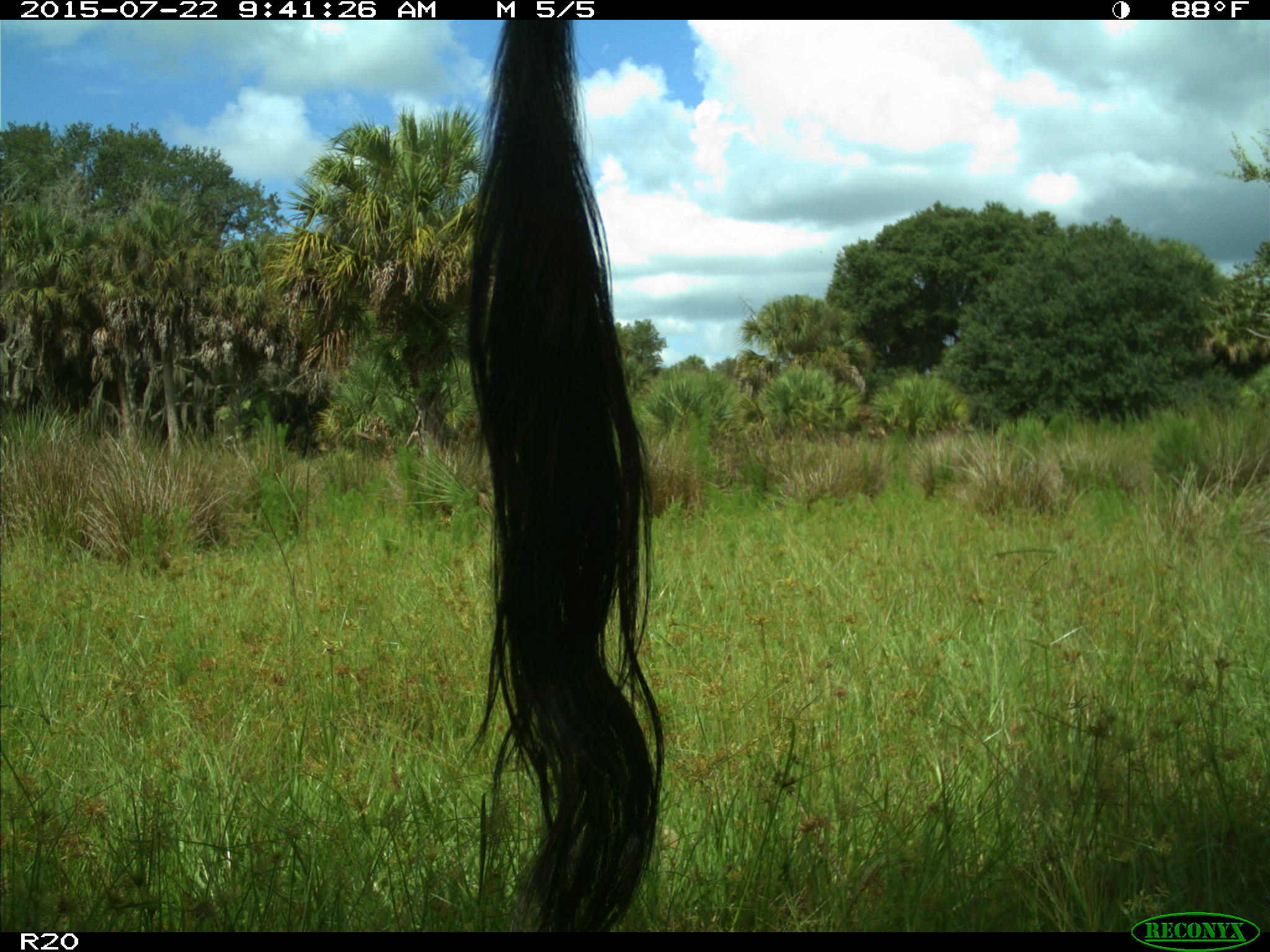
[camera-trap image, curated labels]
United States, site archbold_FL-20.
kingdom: Animalia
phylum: Chordata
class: Mammalia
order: Artiodactyla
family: Bovidae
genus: Bos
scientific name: Bos taurus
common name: domestic cow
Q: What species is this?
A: Bos taurus (domestic cow).